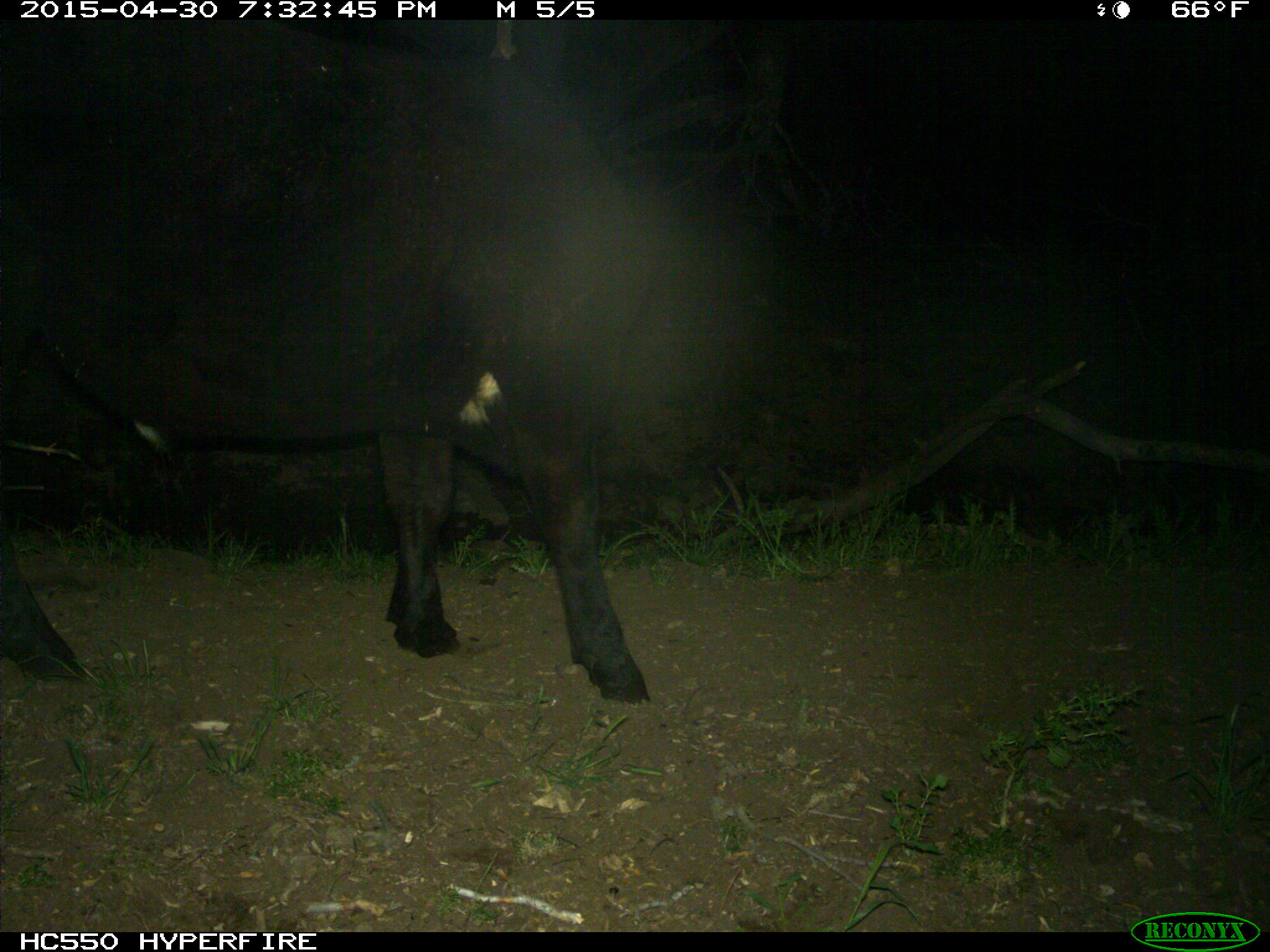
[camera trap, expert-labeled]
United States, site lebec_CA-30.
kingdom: Animalia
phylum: Chordata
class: Mammalia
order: Artiodactyla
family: Bovidae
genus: Bos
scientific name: Bos taurus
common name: domestic cow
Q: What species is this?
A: Bos taurus (domestic cow).